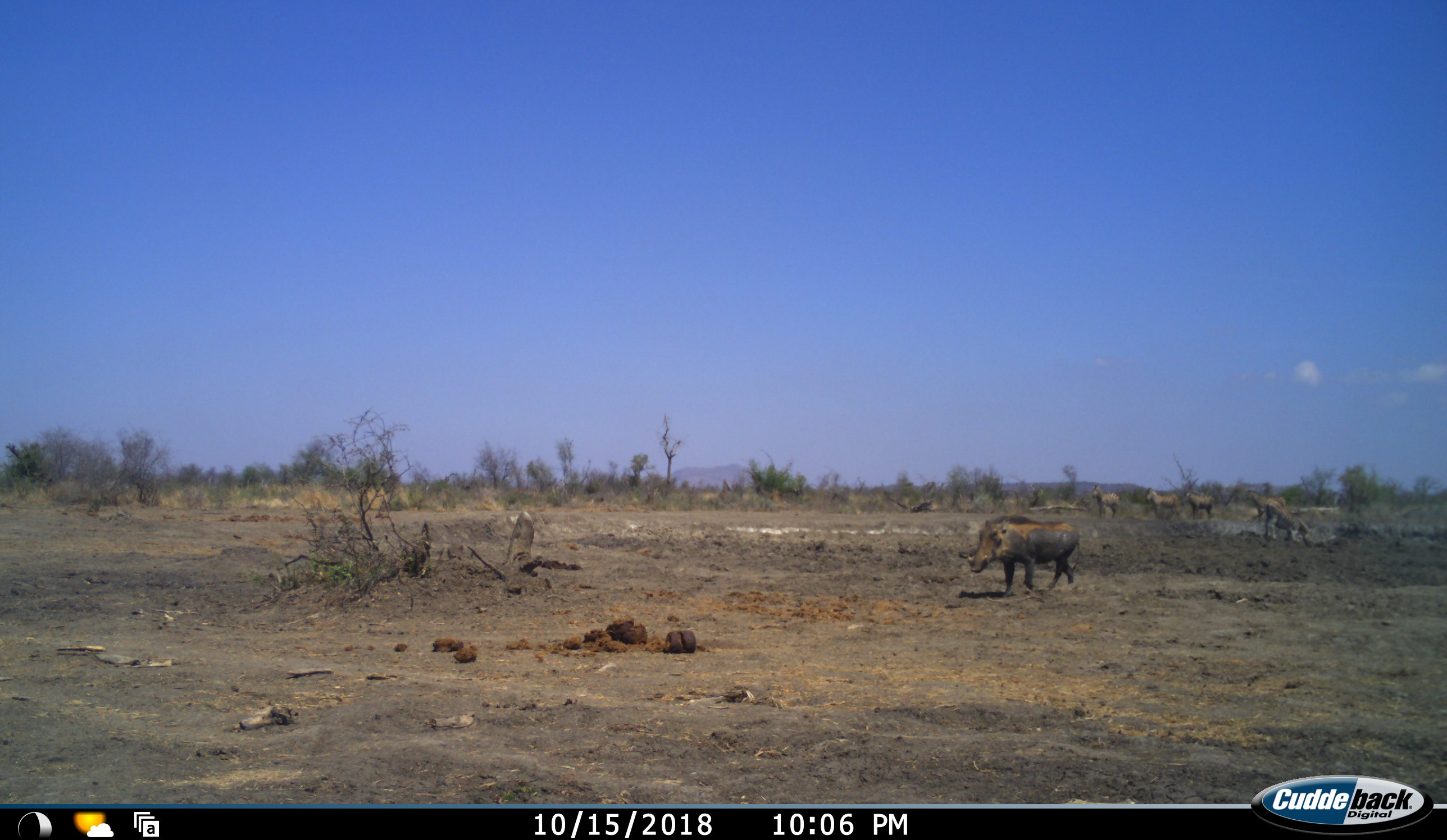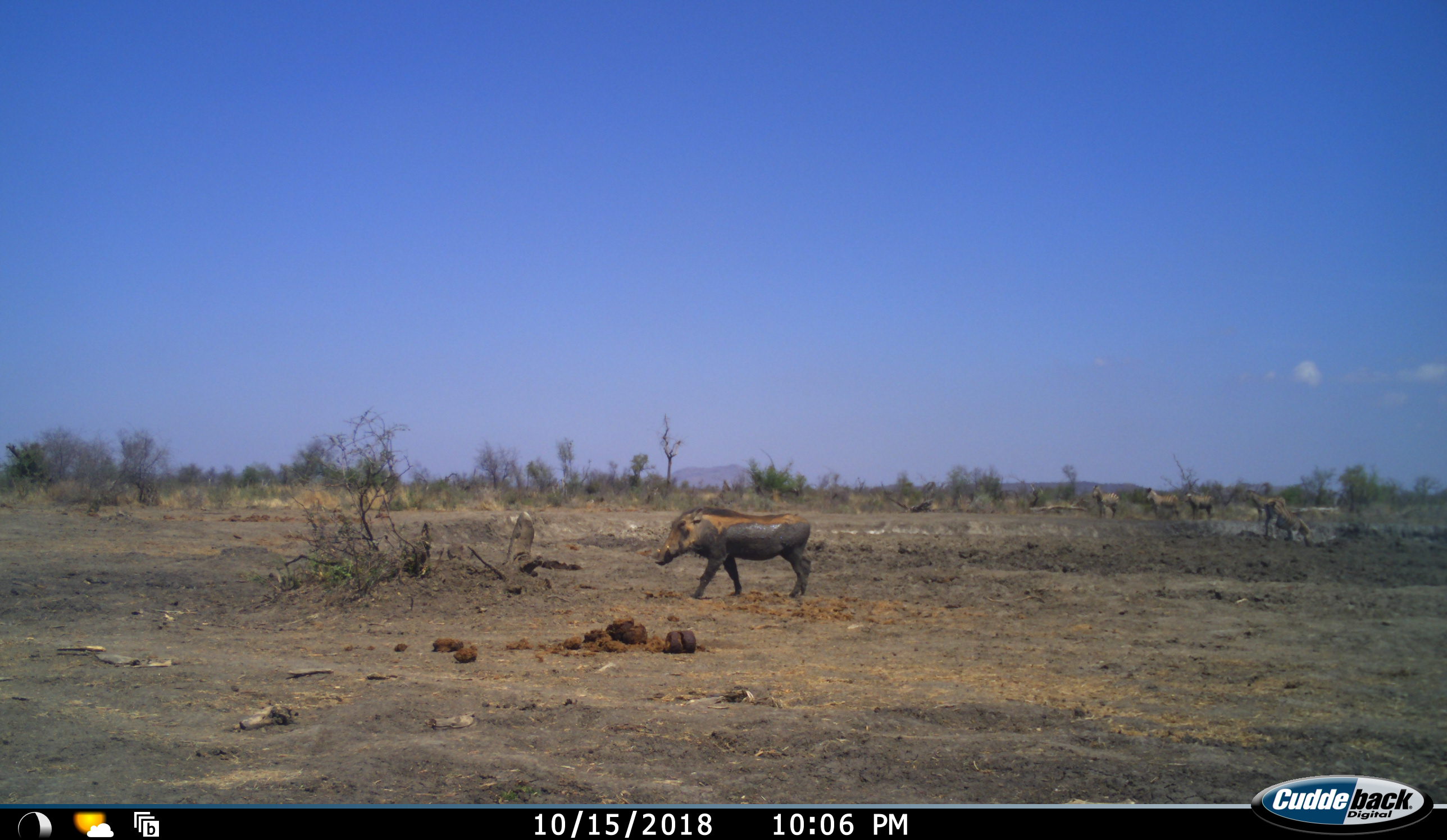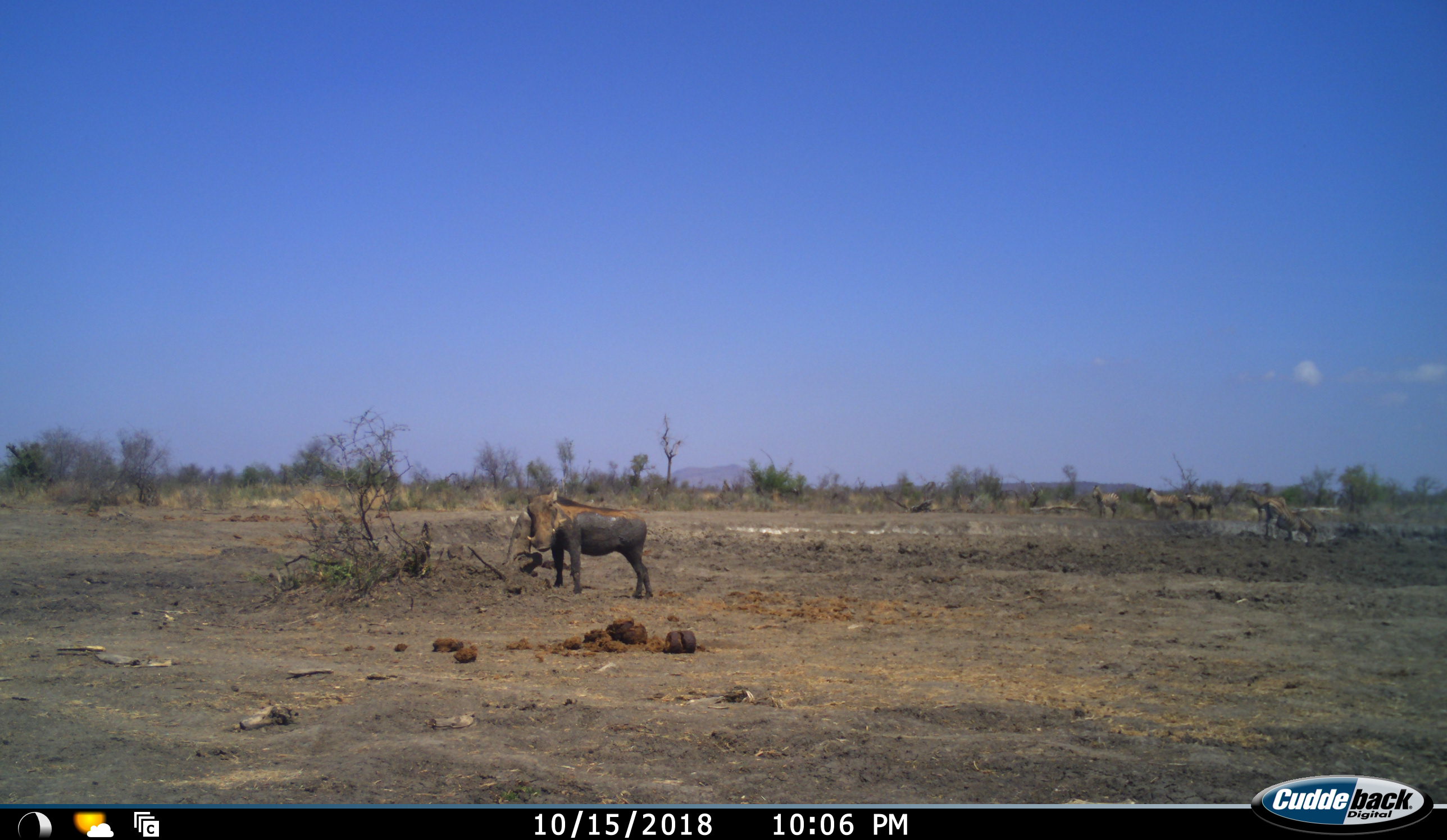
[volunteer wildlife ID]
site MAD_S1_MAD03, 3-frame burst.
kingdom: Animalia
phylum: Chordata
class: Mammalia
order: Artiodactyla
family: Suidae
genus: Phacochoerus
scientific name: Phacochoerus africanus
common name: warthog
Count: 1.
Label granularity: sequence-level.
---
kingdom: Animalia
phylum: Chordata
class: Mammalia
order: Perissodactyla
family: Equidae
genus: Equus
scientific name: Equus quagga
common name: plains zebra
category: zebraplains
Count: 5.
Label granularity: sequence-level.